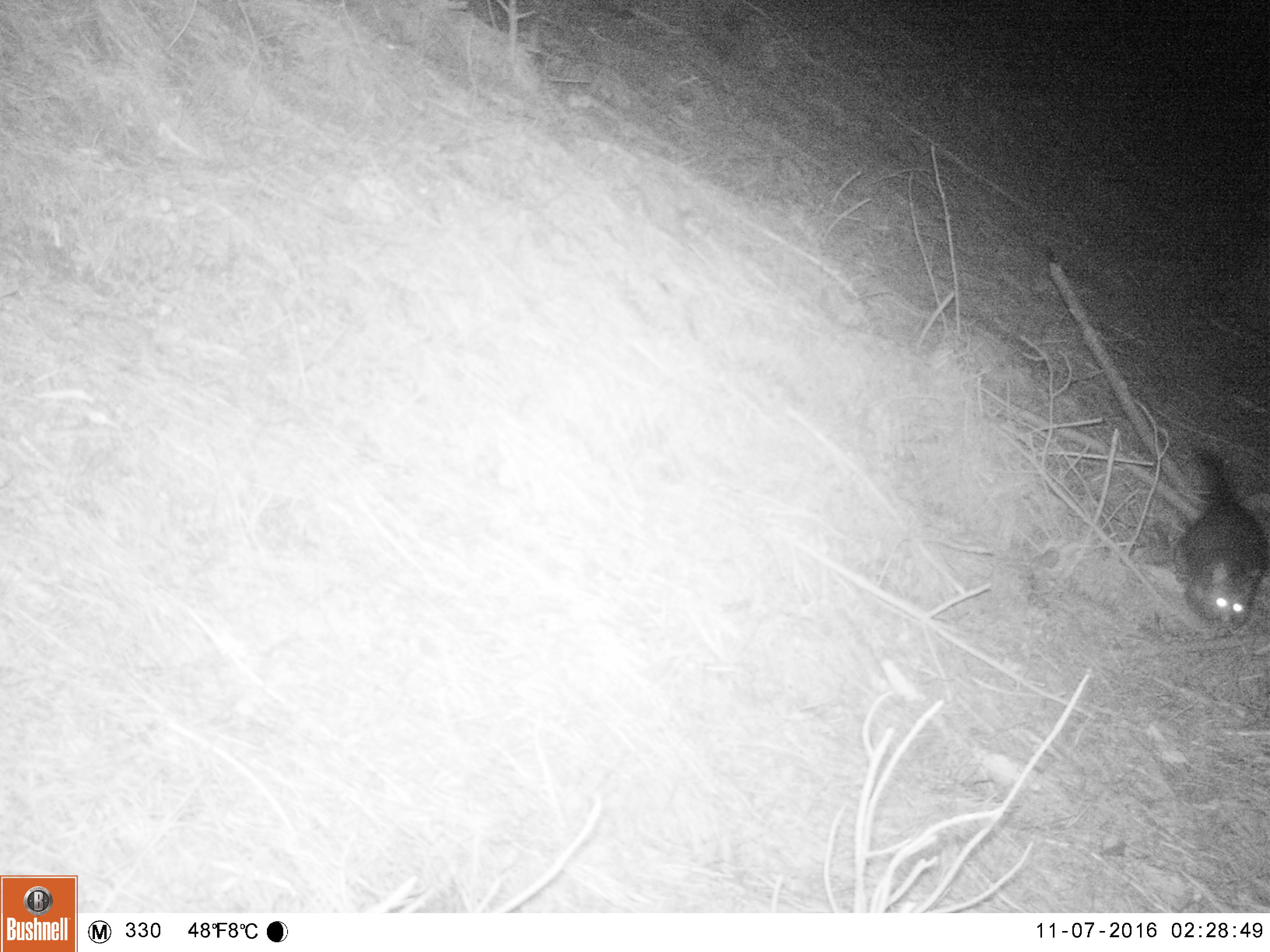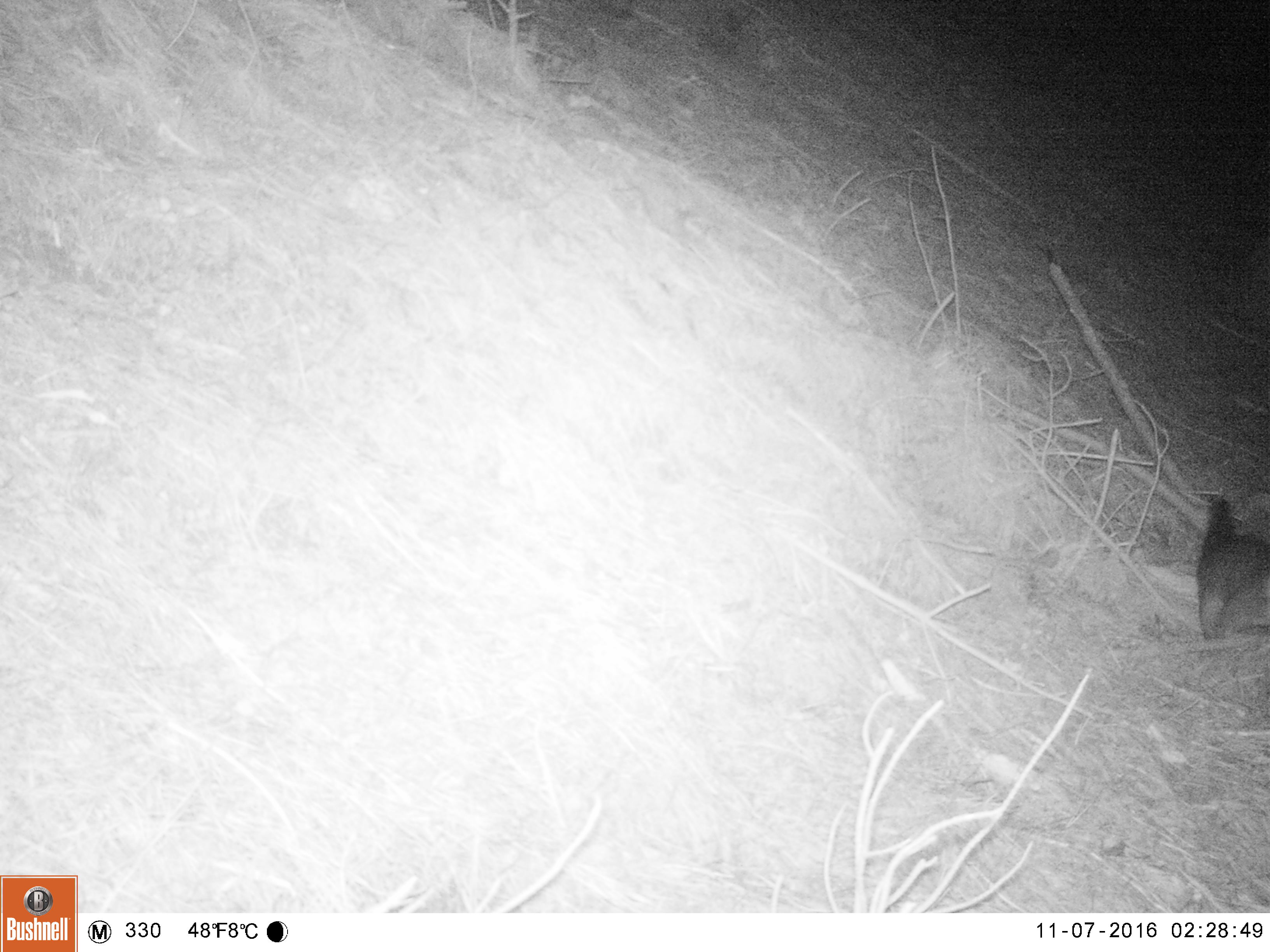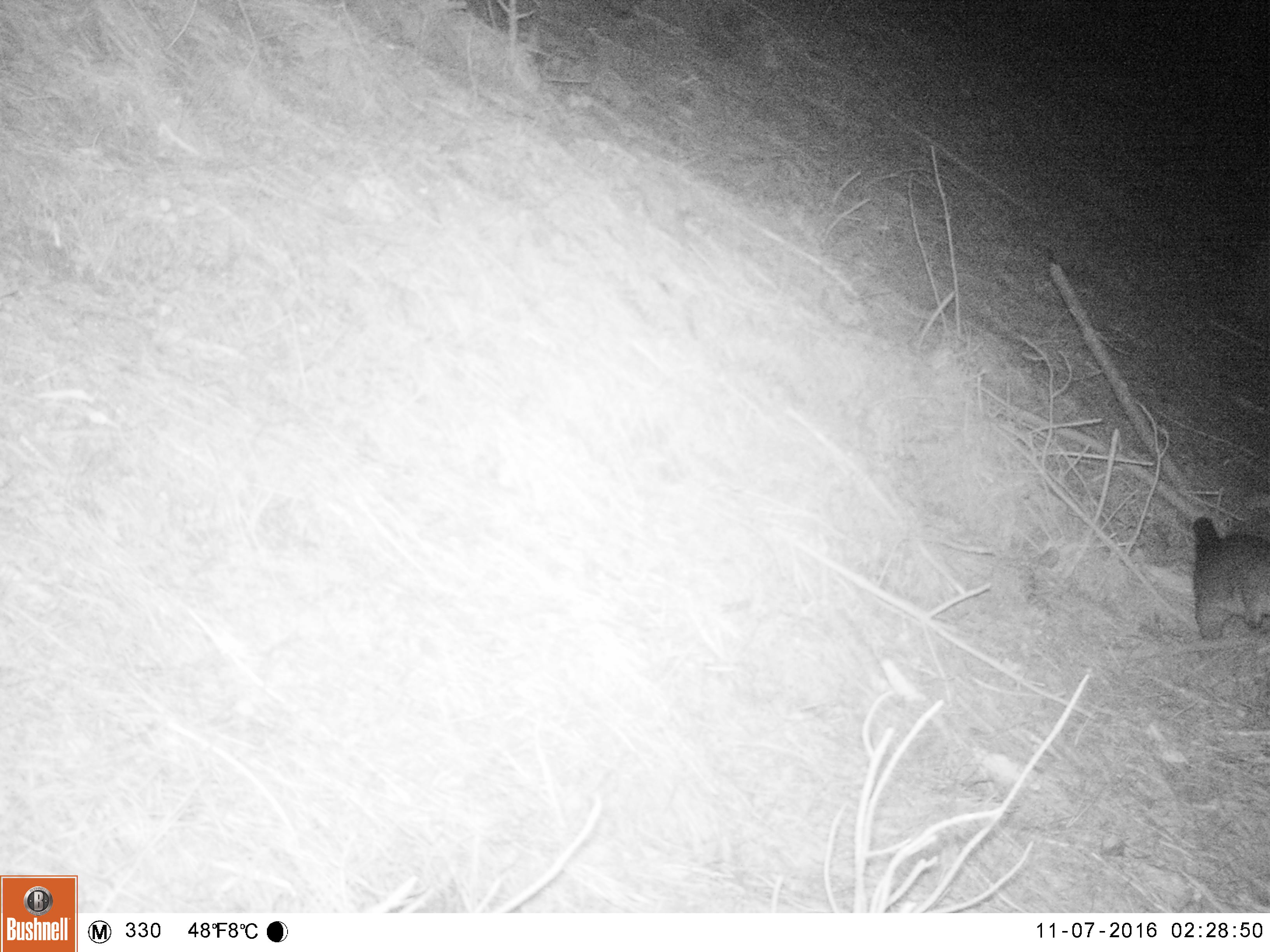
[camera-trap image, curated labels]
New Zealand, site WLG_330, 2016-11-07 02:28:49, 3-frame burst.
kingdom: Animalia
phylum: Chordata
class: Mammalia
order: Diprotodontia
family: Phalangeridae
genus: Trichosurus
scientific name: Trichosurus vulpecula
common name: common brushtail possum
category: possum